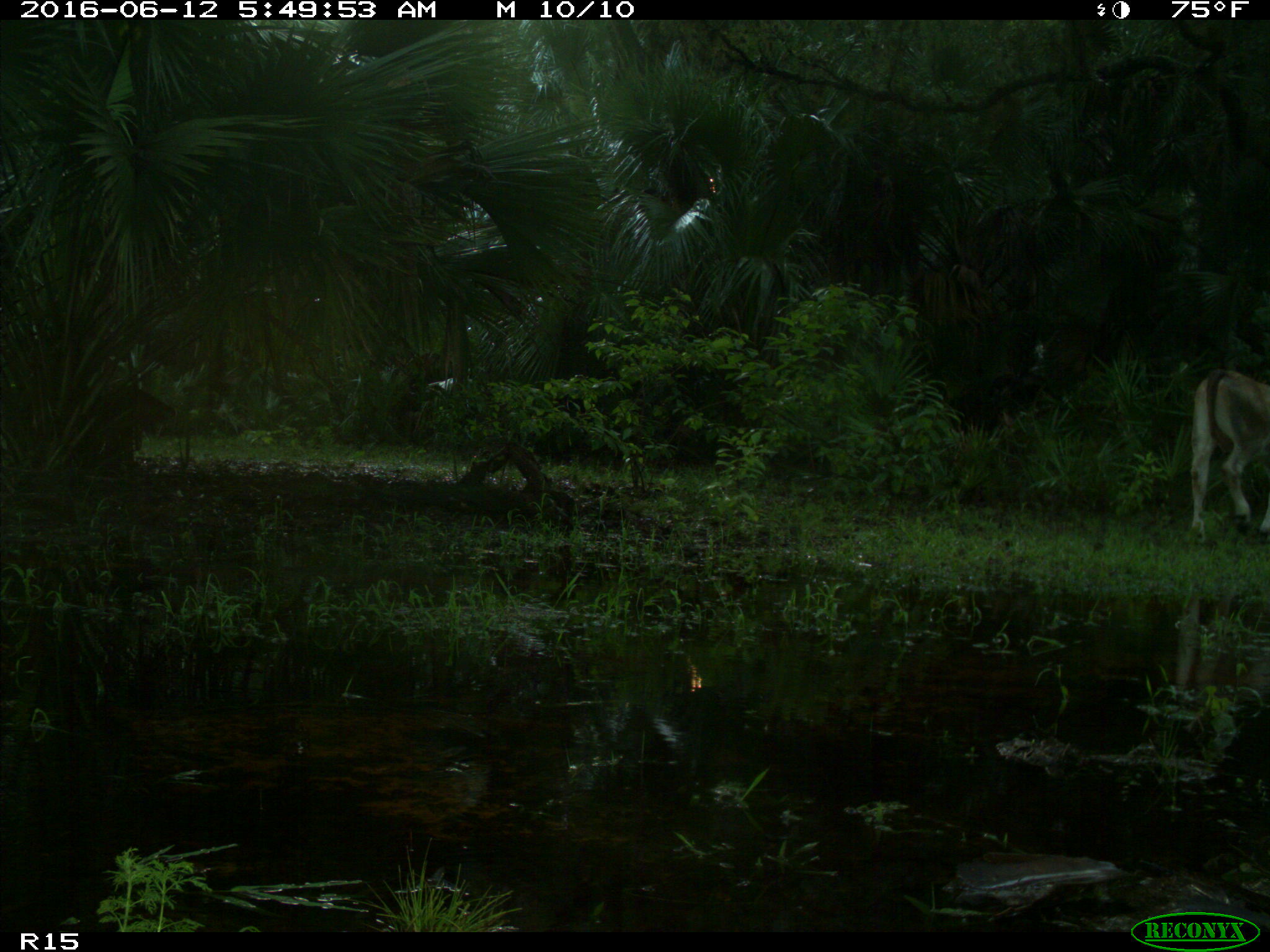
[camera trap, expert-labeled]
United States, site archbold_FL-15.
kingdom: Animalia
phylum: Chordata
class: Mammalia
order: Artiodactyla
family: Bovidae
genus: Bos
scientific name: Bos taurus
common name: domestic cow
Bos taurus (domestic cow).